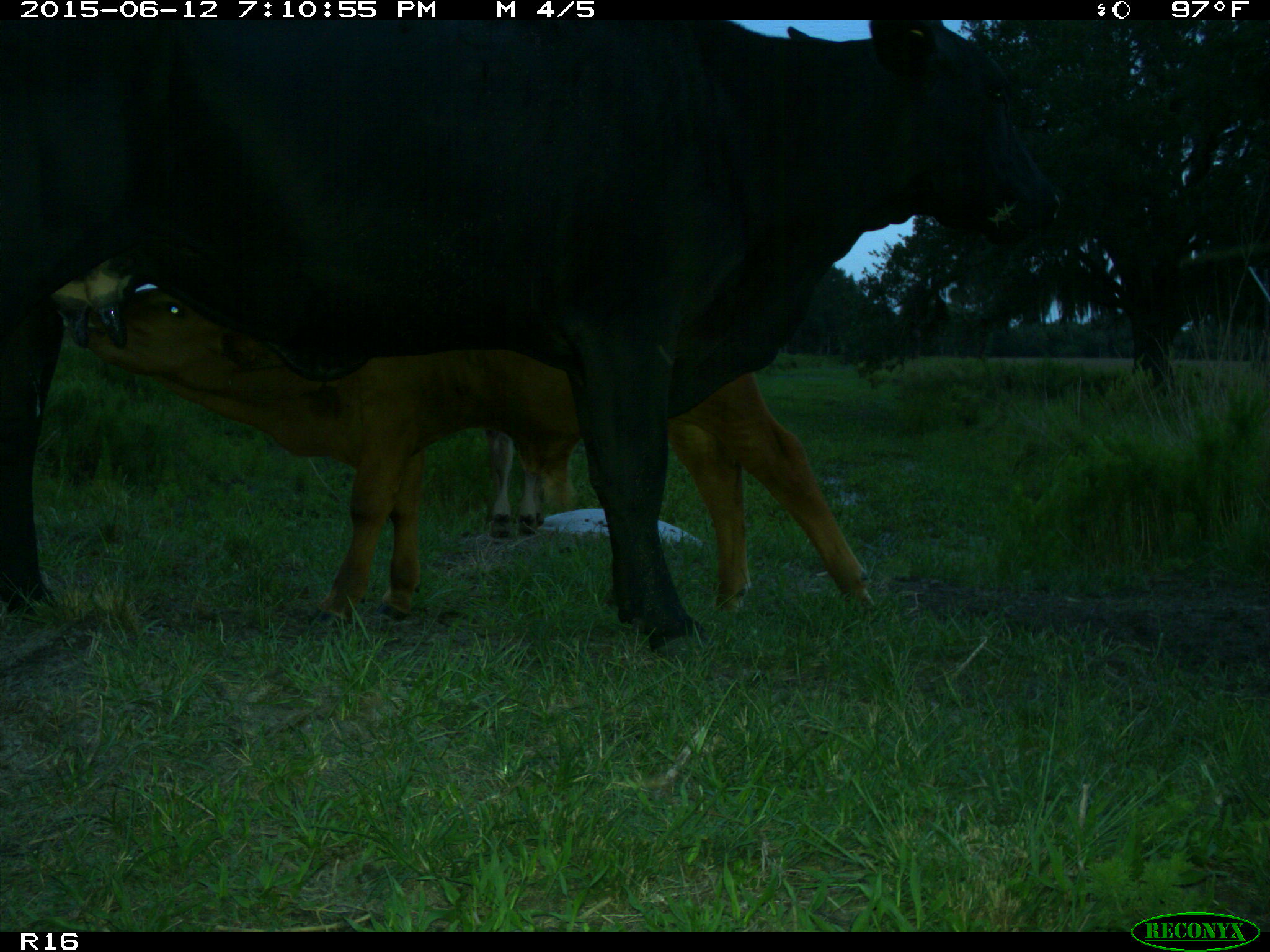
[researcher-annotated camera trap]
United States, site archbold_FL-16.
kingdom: Animalia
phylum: Chordata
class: Mammalia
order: Artiodactyla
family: Bovidae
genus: Bos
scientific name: Bos taurus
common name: domestic cow